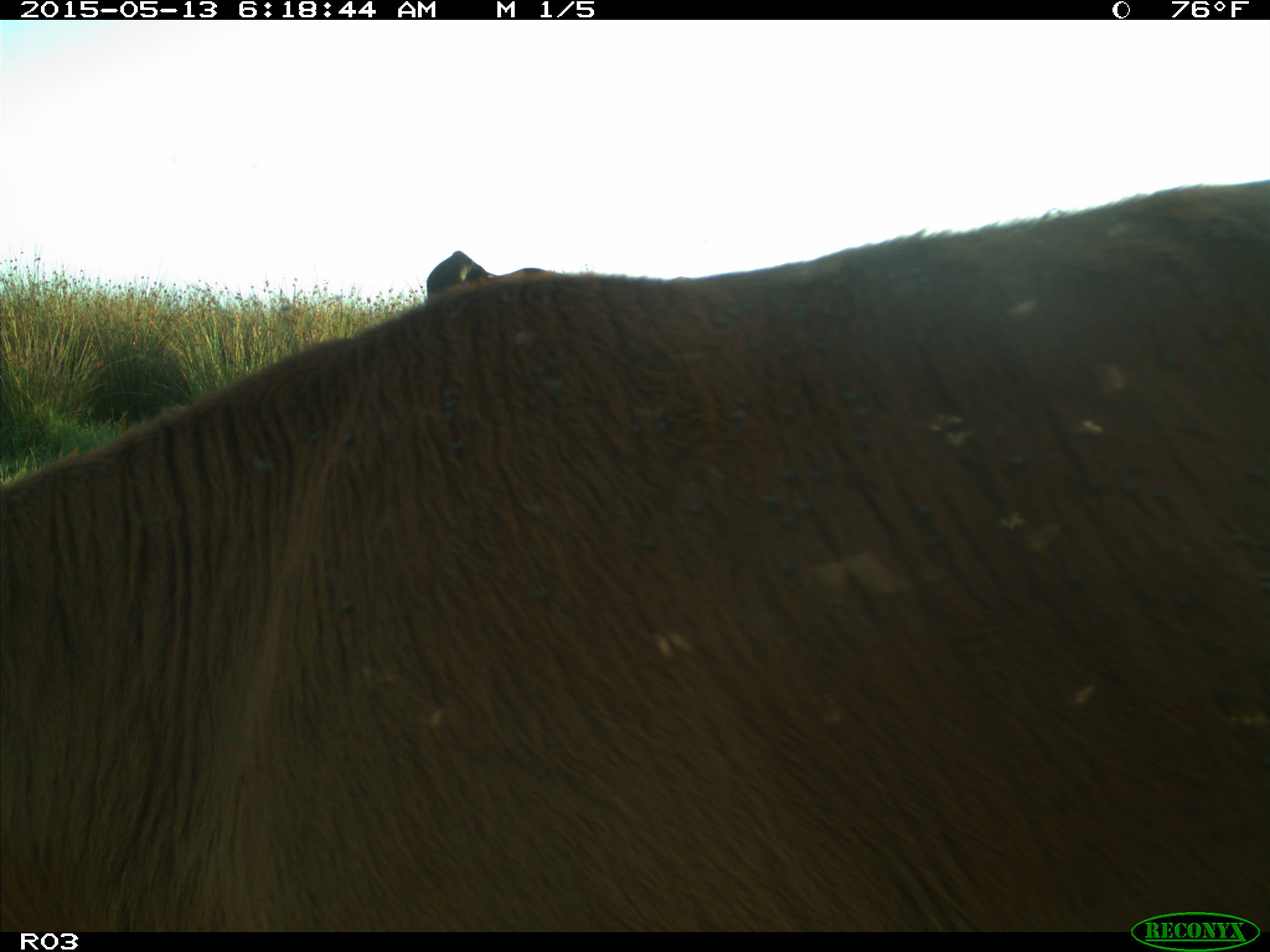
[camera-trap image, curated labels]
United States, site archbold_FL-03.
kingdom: Animalia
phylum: Chordata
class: Mammalia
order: Artiodactyla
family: Bovidae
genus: Bos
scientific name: Bos taurus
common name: domestic cow